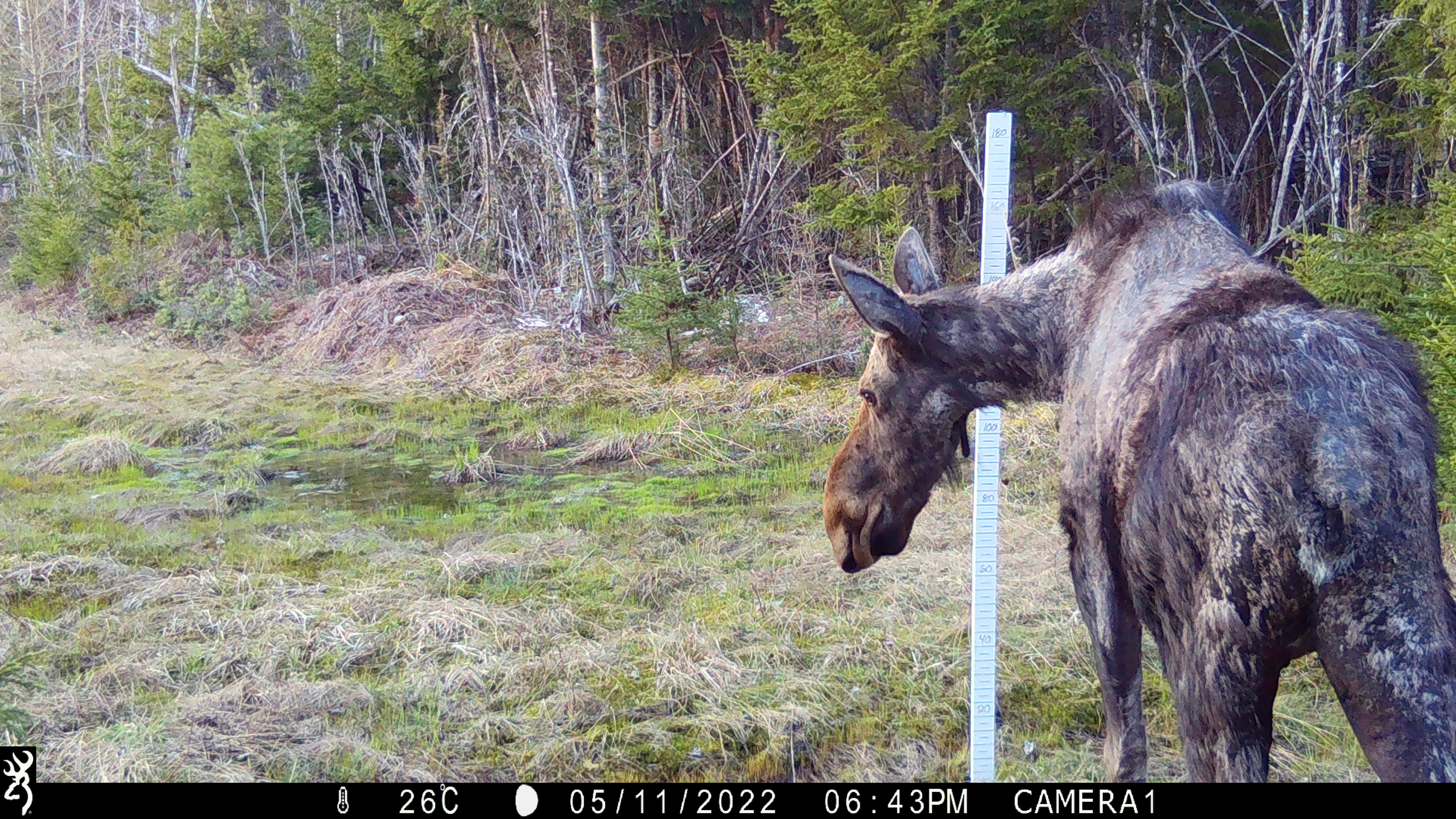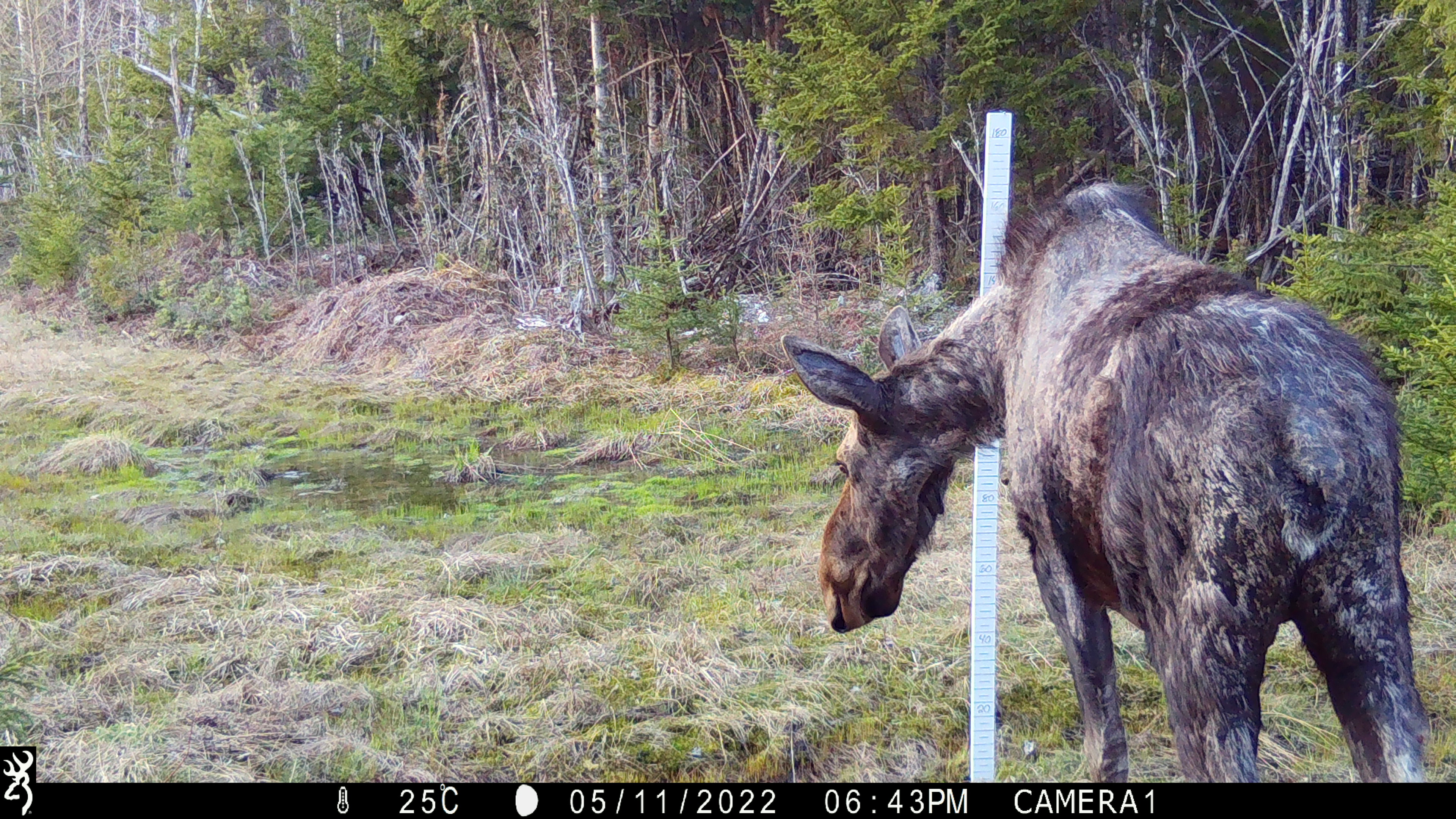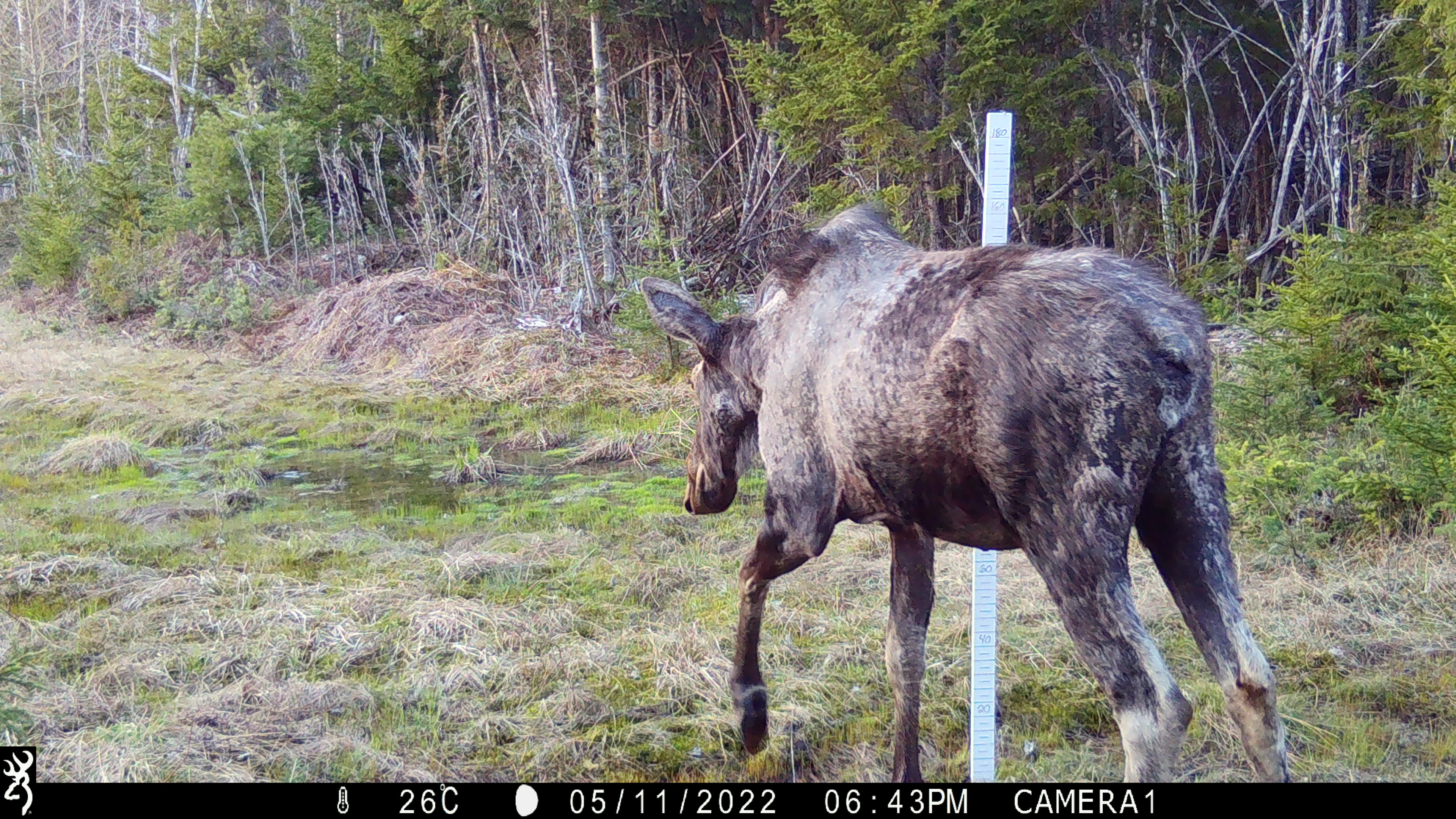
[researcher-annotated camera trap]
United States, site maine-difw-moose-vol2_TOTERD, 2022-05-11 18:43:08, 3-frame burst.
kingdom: Animalia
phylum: Chordata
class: Mammalia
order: Artiodactyla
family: Cervidae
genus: Alces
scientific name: Alces alces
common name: moose